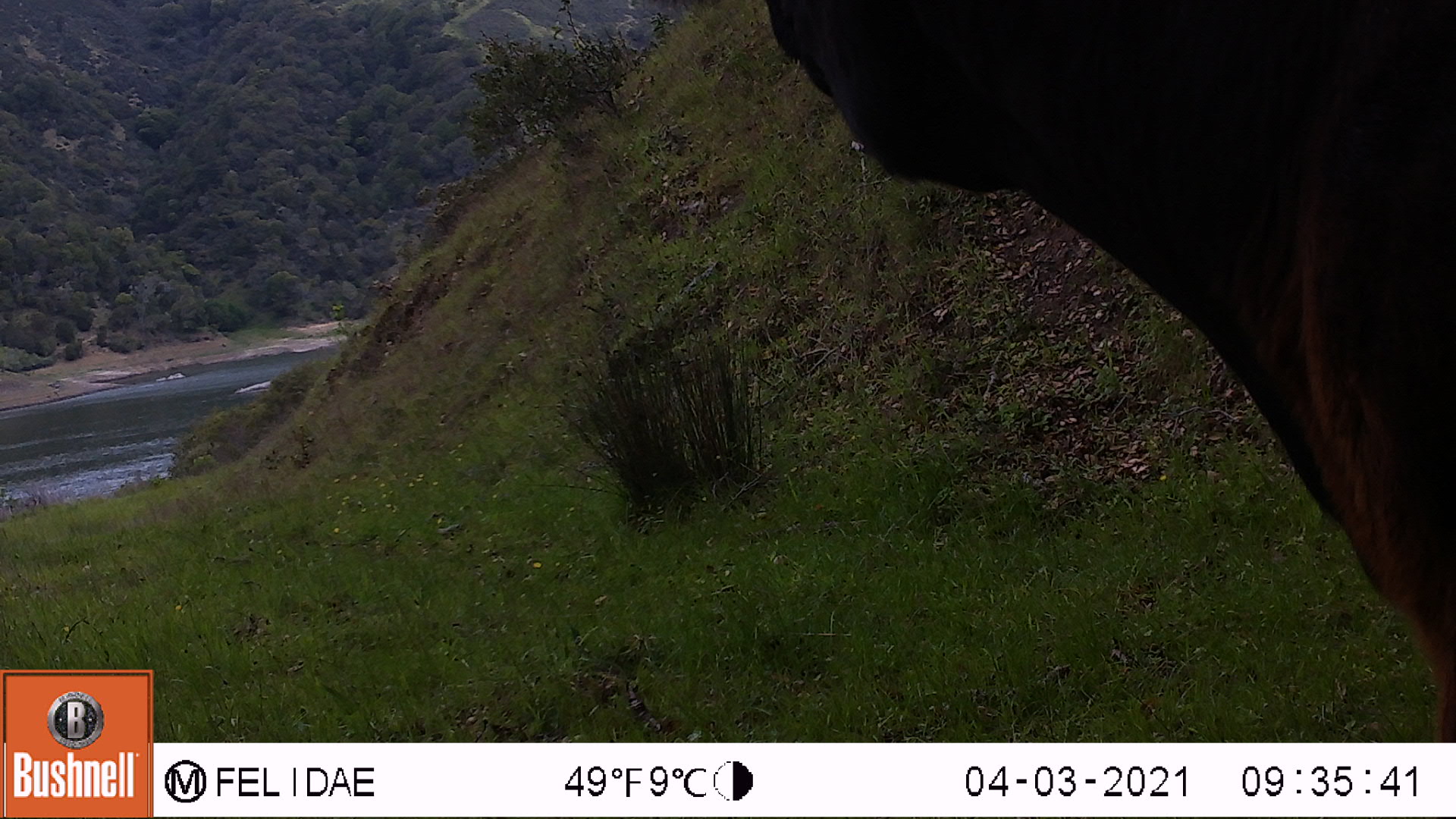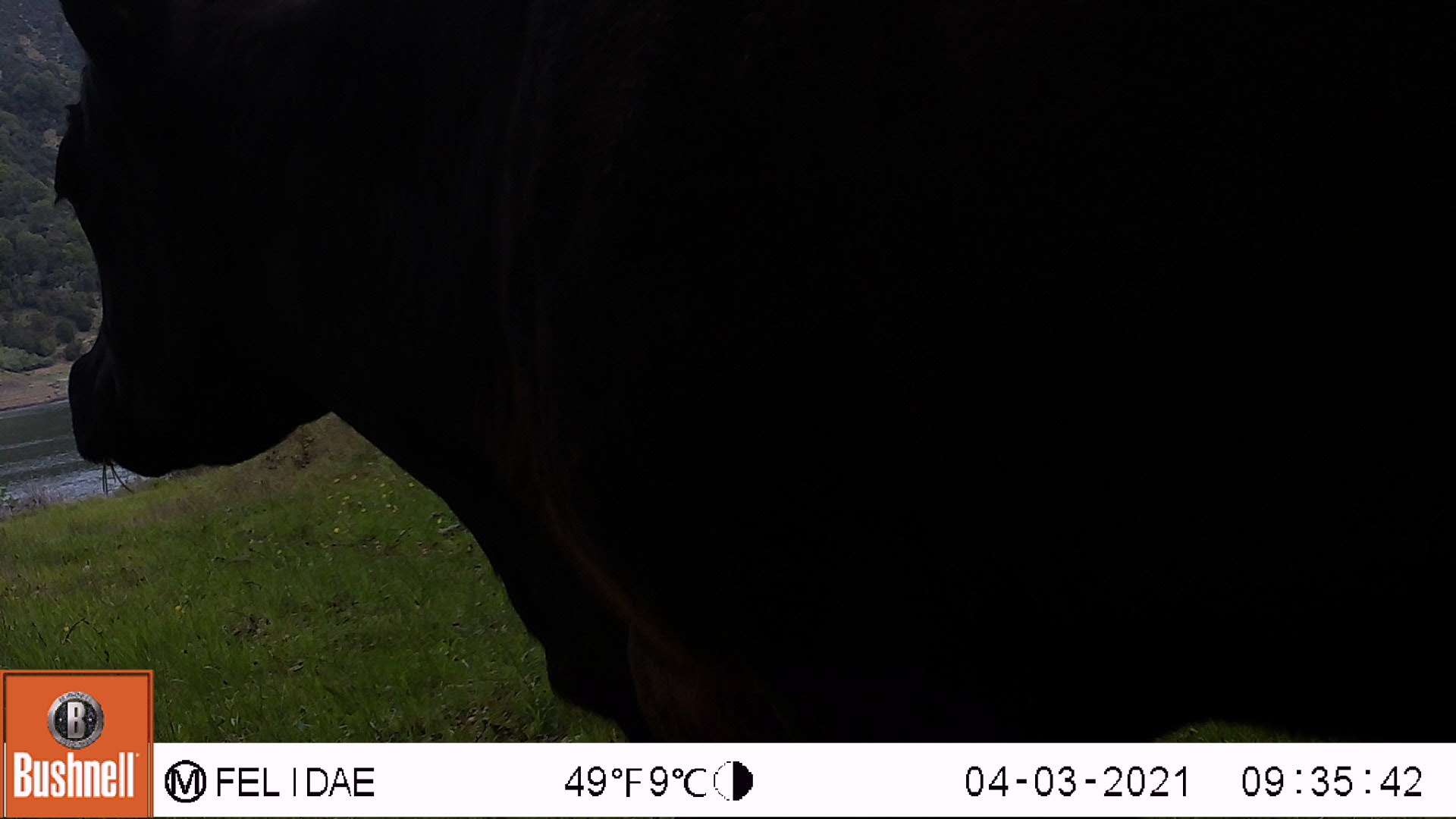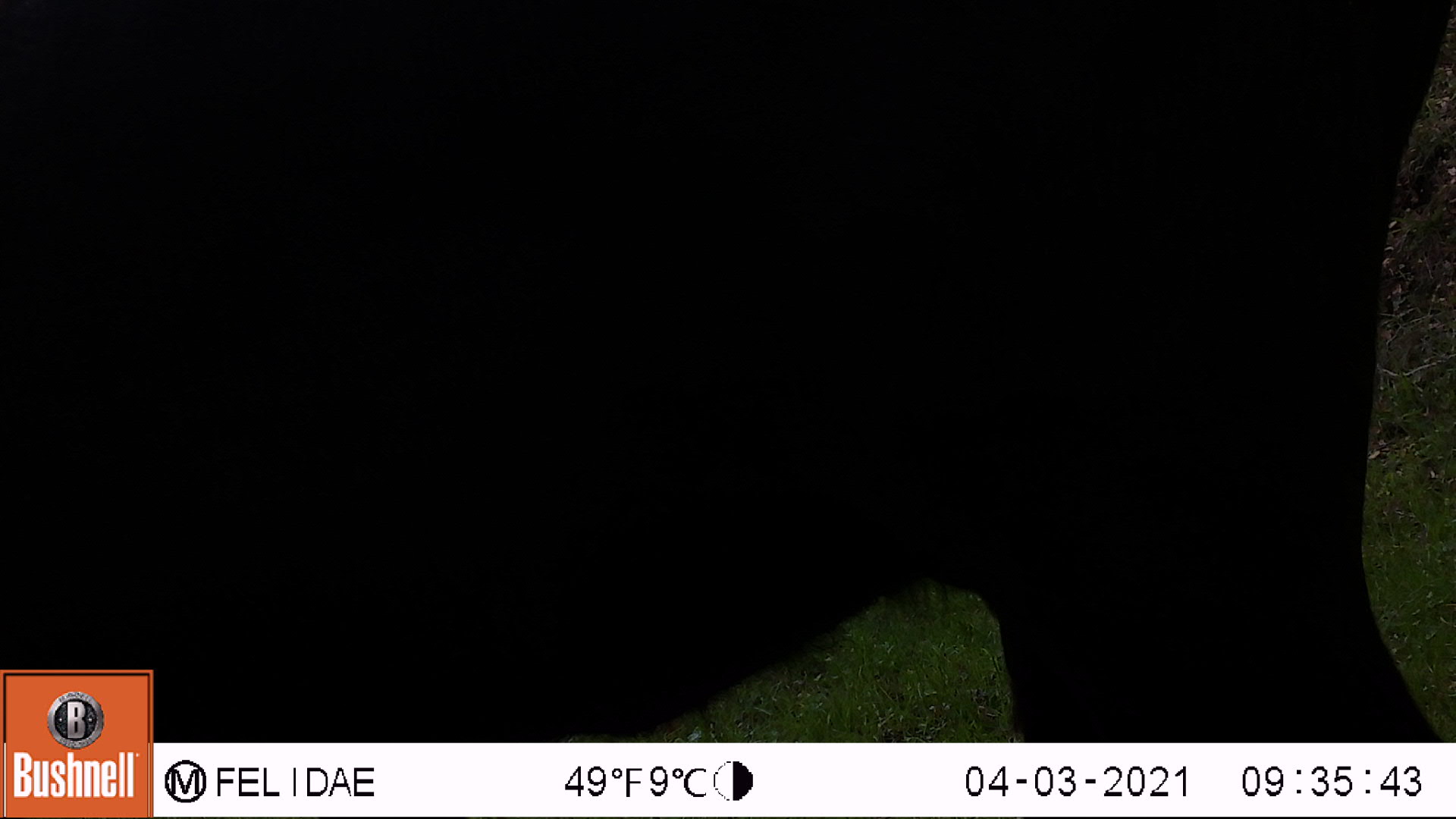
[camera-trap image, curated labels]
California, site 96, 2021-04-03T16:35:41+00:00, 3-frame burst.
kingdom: Animalia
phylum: Chordata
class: Mammalia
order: Artiodactyla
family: Bovidae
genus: Bos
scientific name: Bos taurus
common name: domestic cattle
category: cattle